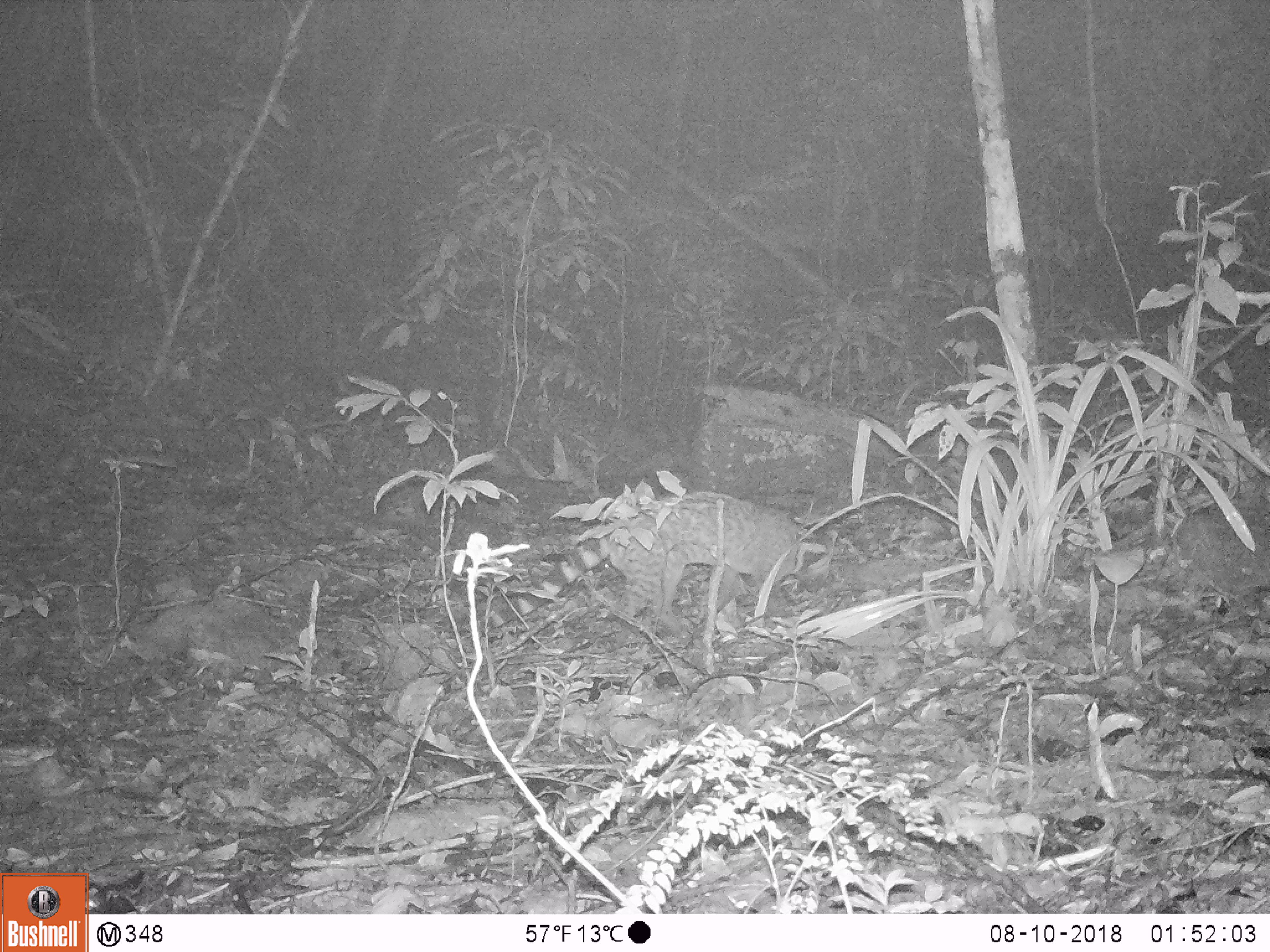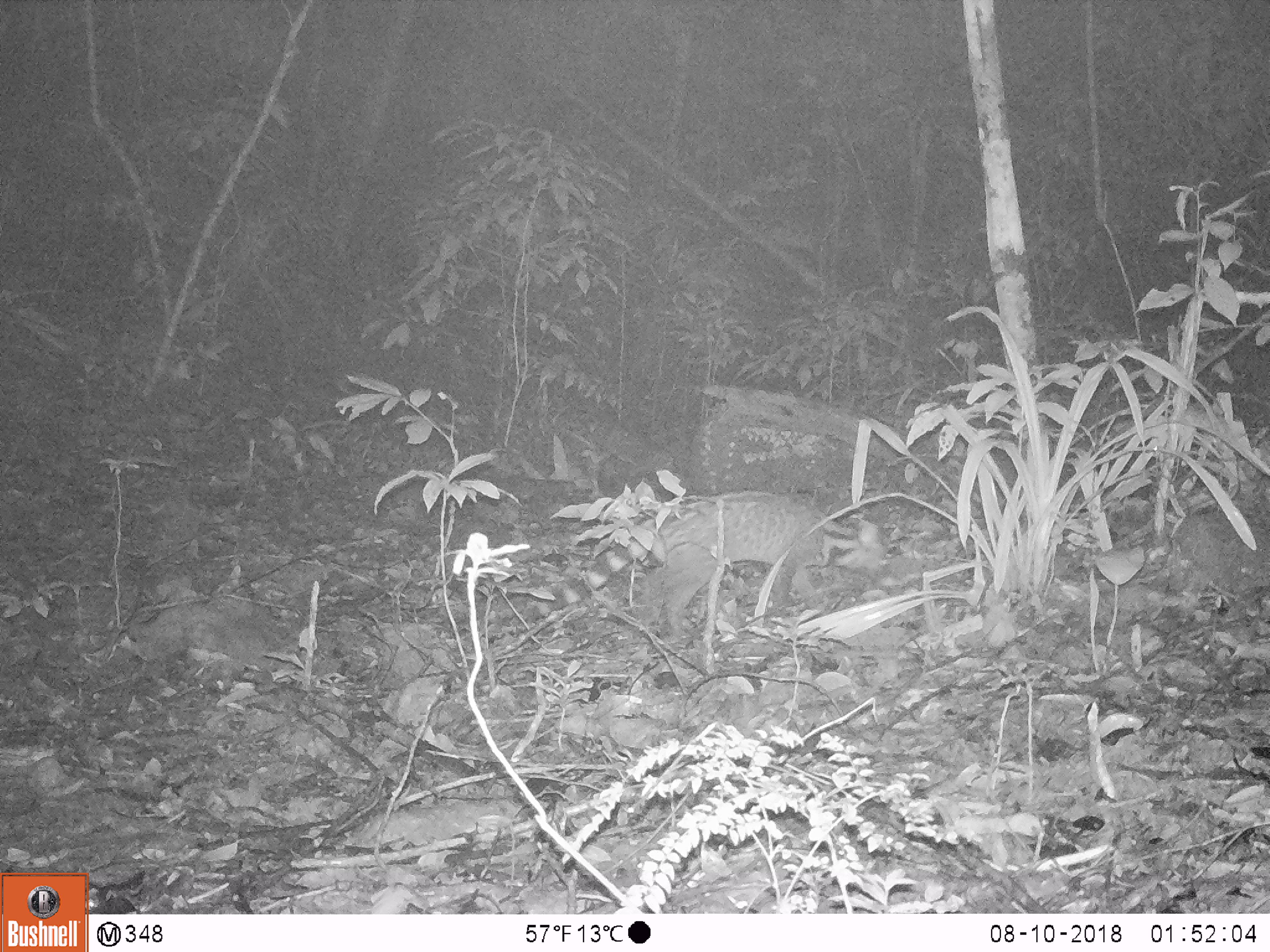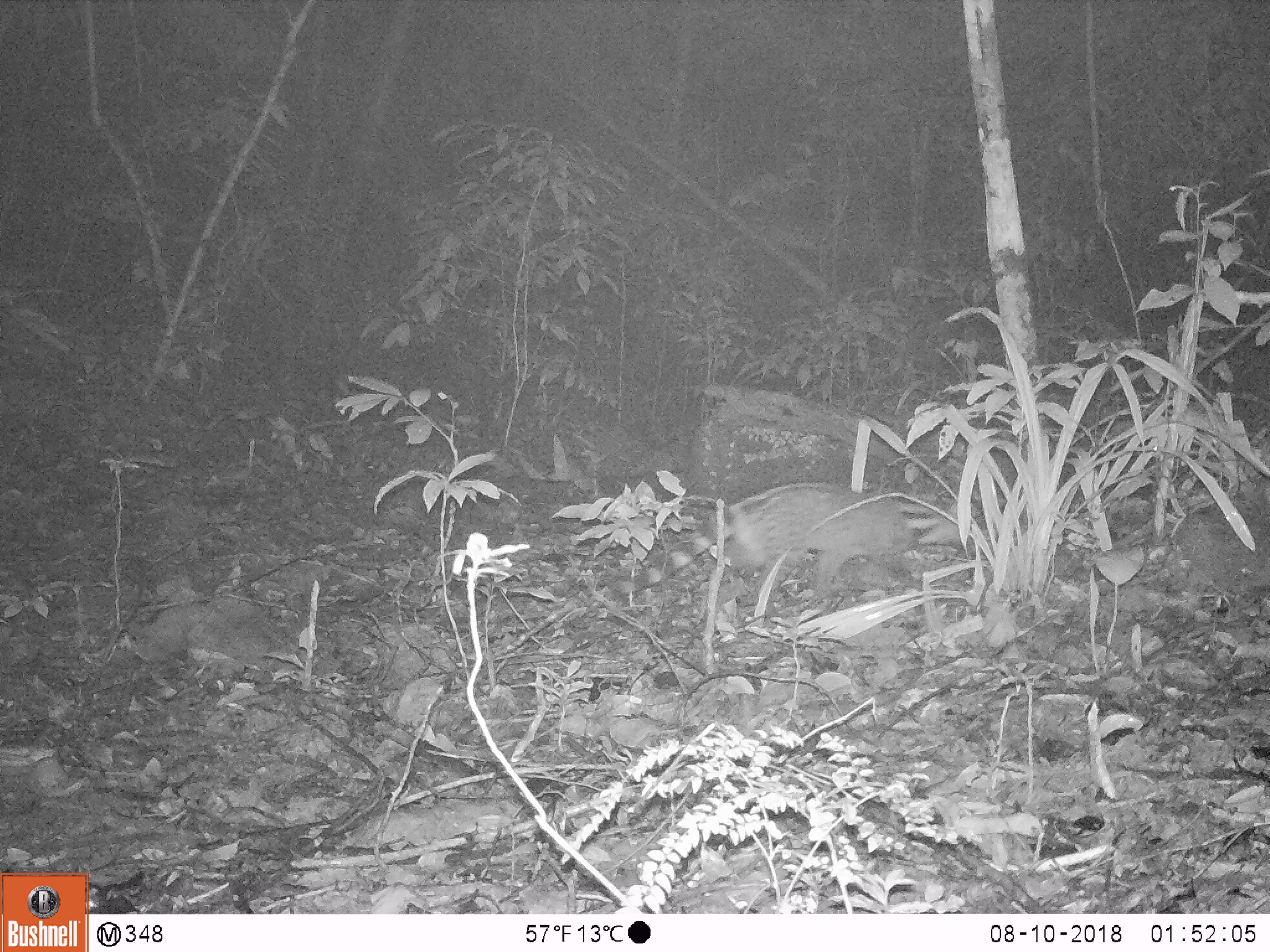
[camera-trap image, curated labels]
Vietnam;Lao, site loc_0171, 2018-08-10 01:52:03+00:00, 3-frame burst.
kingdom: Animalia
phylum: Chordata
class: Mammalia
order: Carnivora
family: Viverridae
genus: Viverra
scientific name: Viverra zibetha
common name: large indian civet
Large indian civet (Viverra zibetha). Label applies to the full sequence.